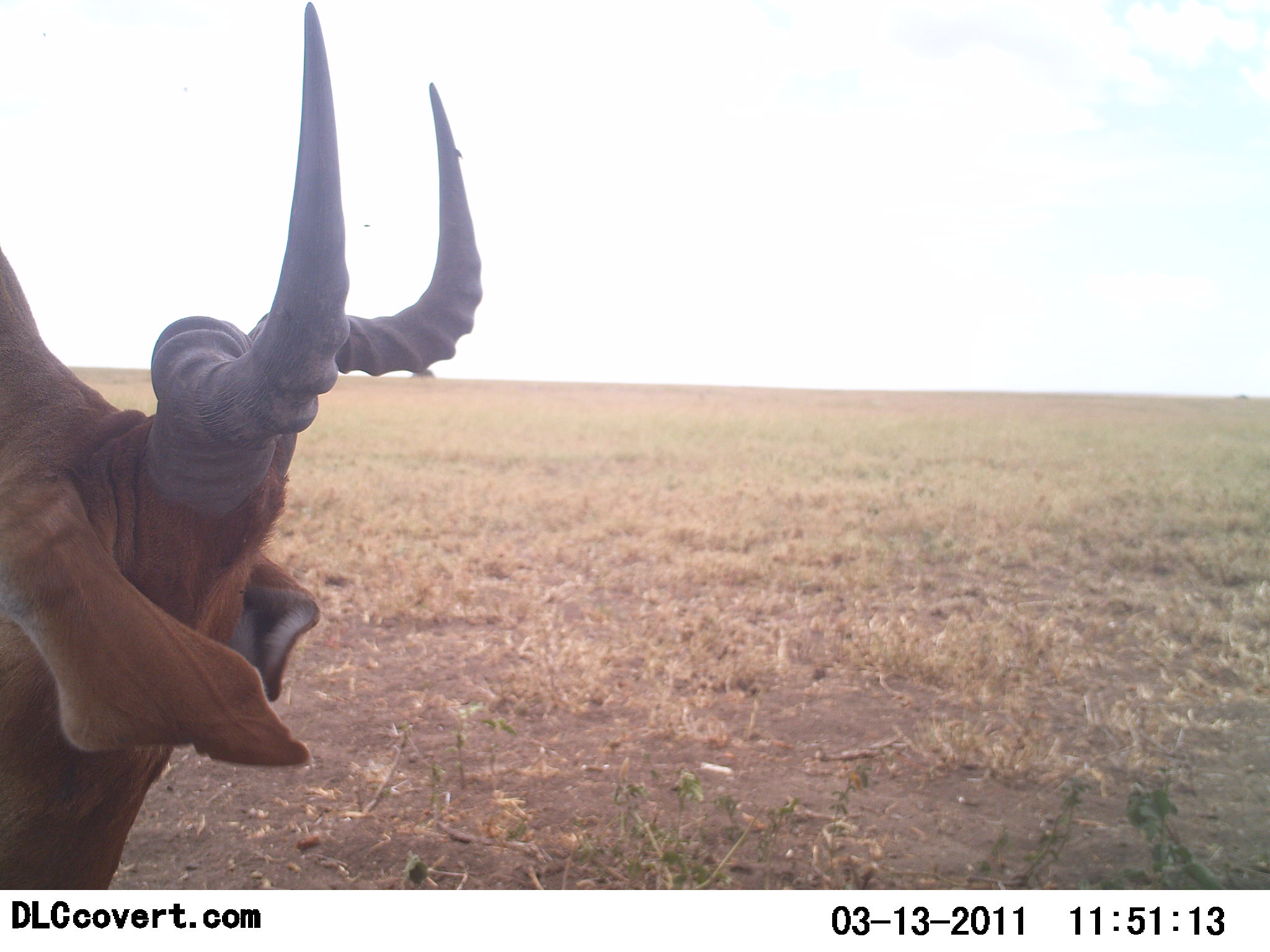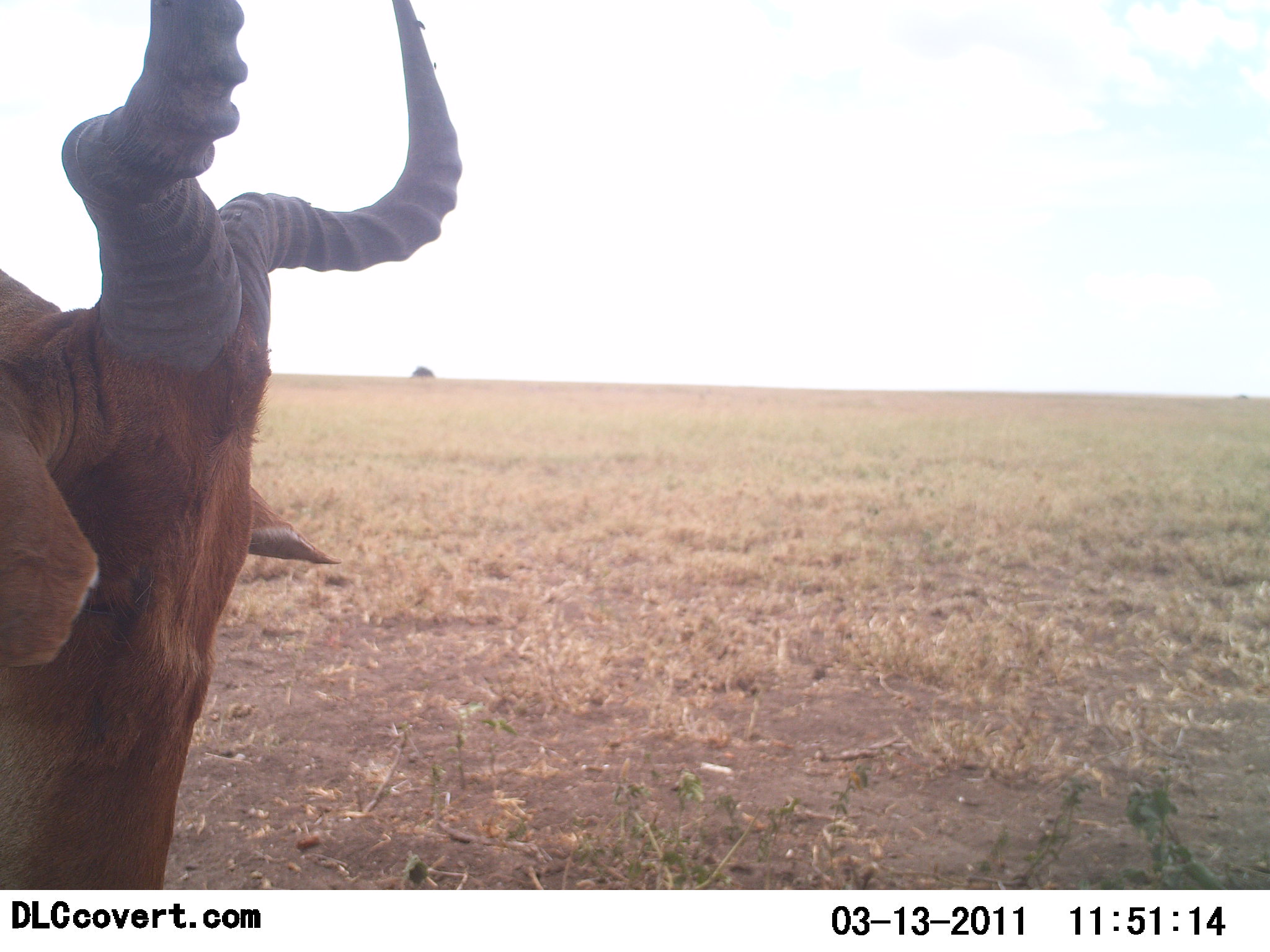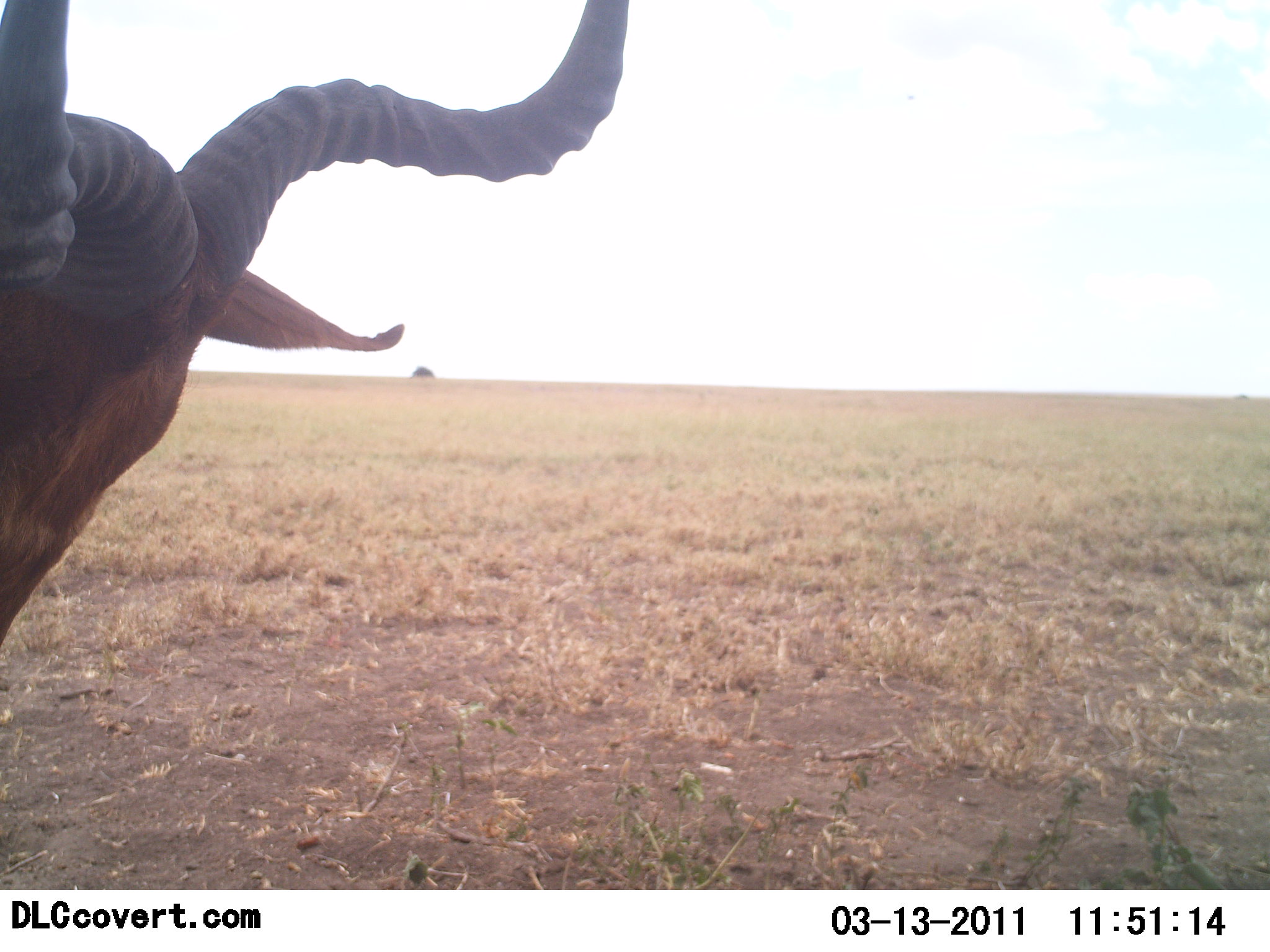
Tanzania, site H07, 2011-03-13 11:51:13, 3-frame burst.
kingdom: Animalia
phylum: Chordata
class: Mammalia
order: Artiodactyla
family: Bovidae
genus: Alcelaphus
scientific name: Alcelaphus buselaphus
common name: hartebeest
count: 1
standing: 38%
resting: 8%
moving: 8%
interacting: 0%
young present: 0%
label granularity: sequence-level